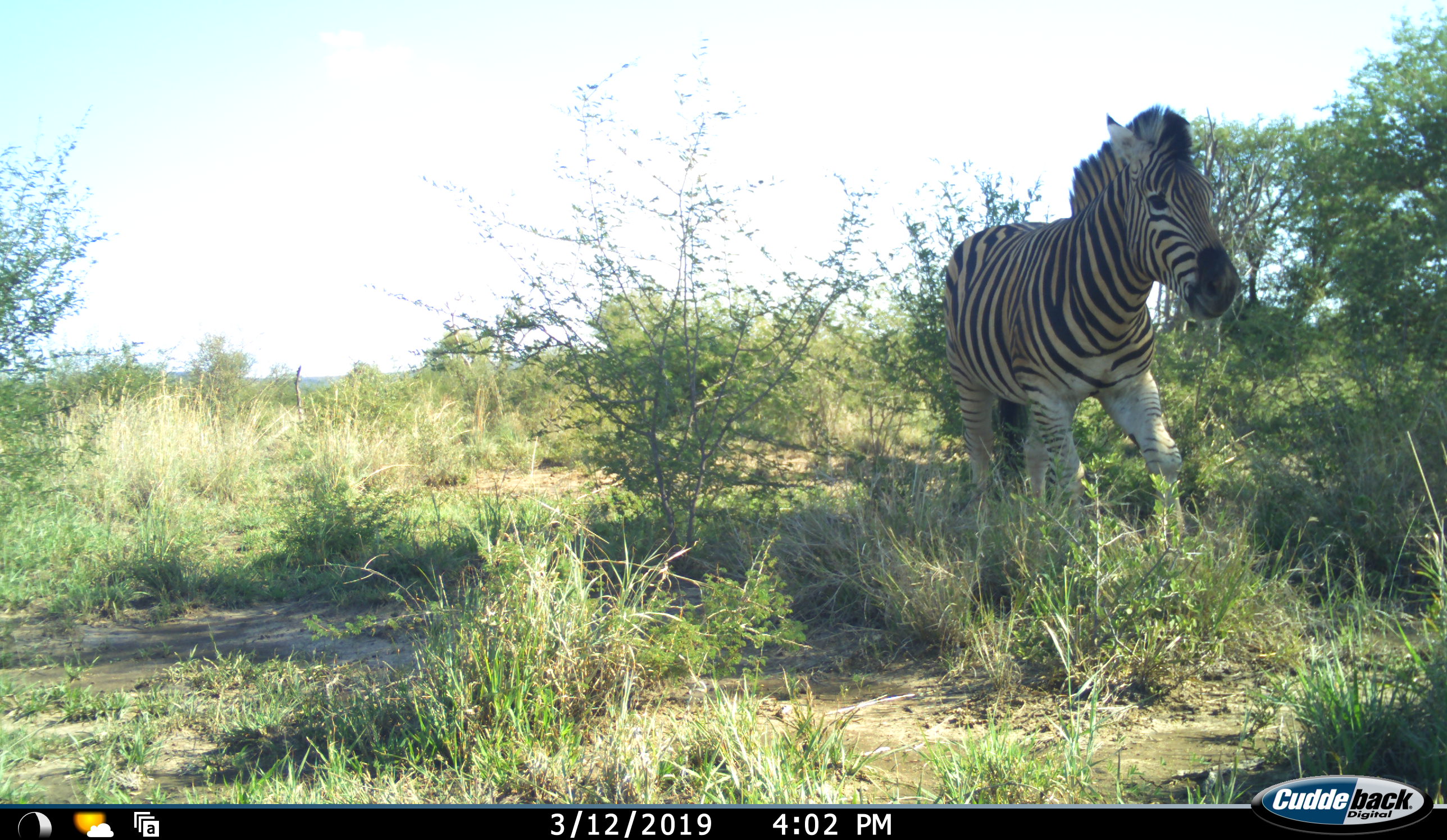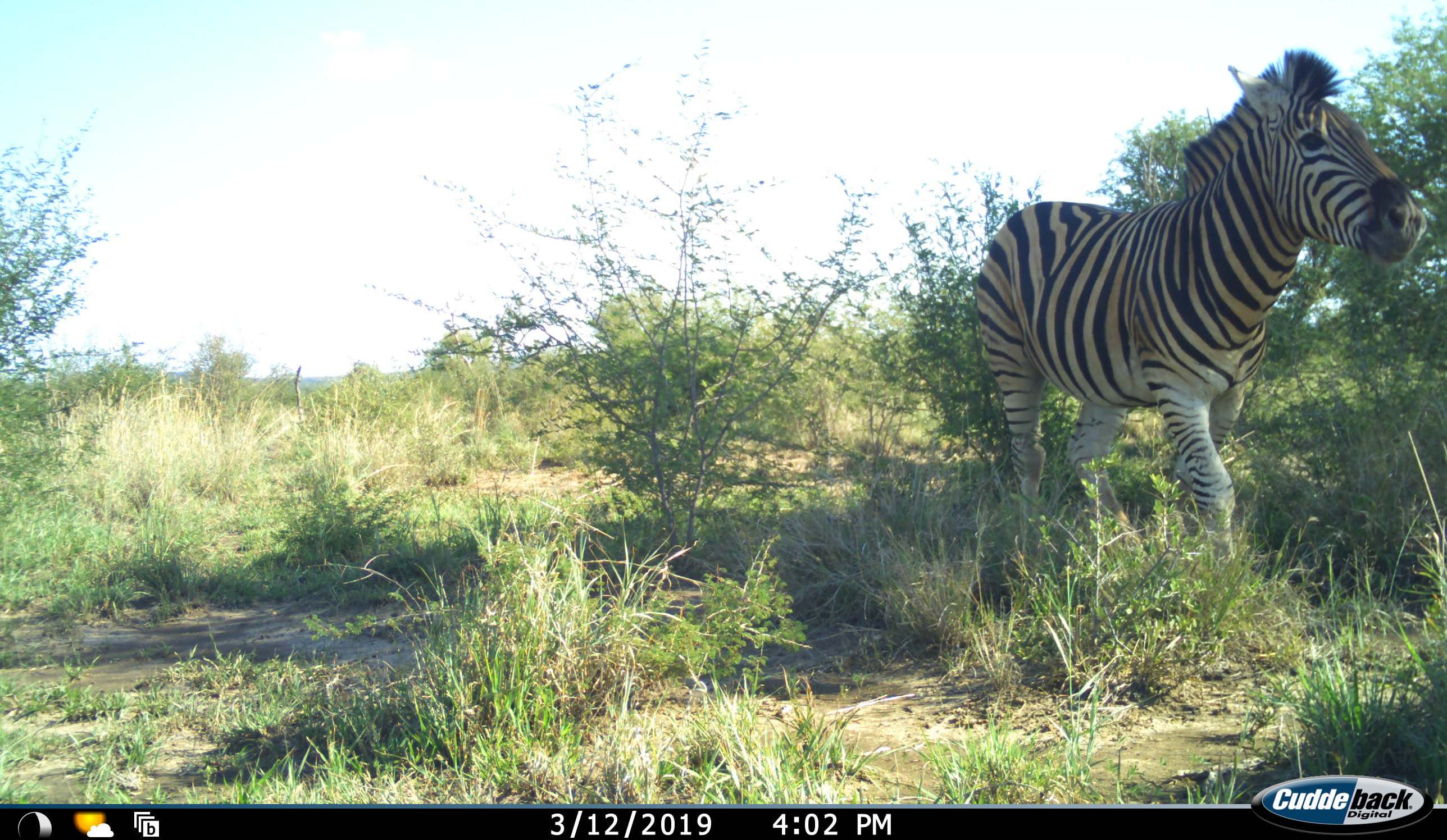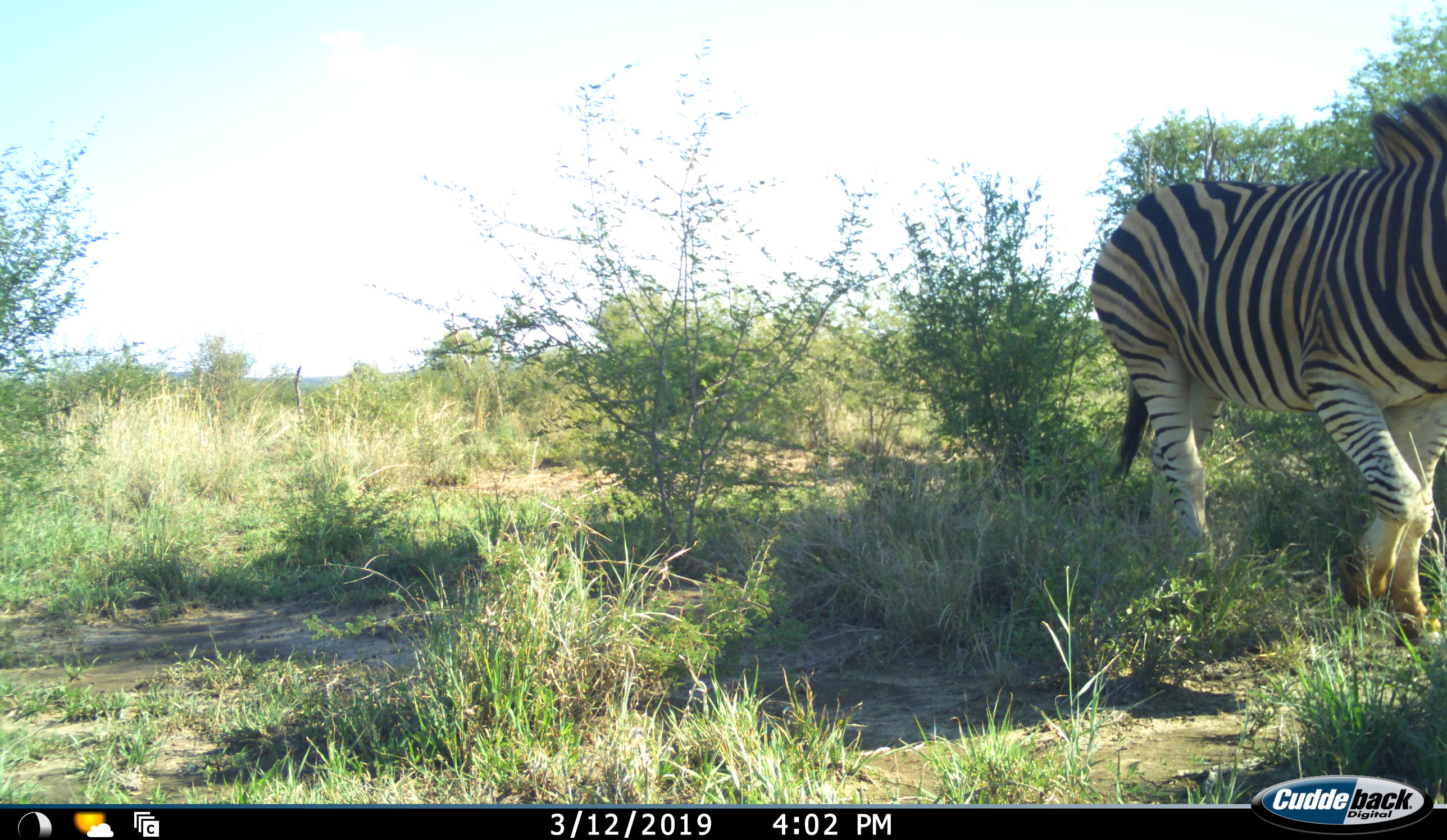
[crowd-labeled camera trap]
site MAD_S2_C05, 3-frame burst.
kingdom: Animalia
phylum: Chordata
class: Mammalia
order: Perissodactyla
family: Equidae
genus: Equus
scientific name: Equus quagga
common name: plains zebra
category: zebraplains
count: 1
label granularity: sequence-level